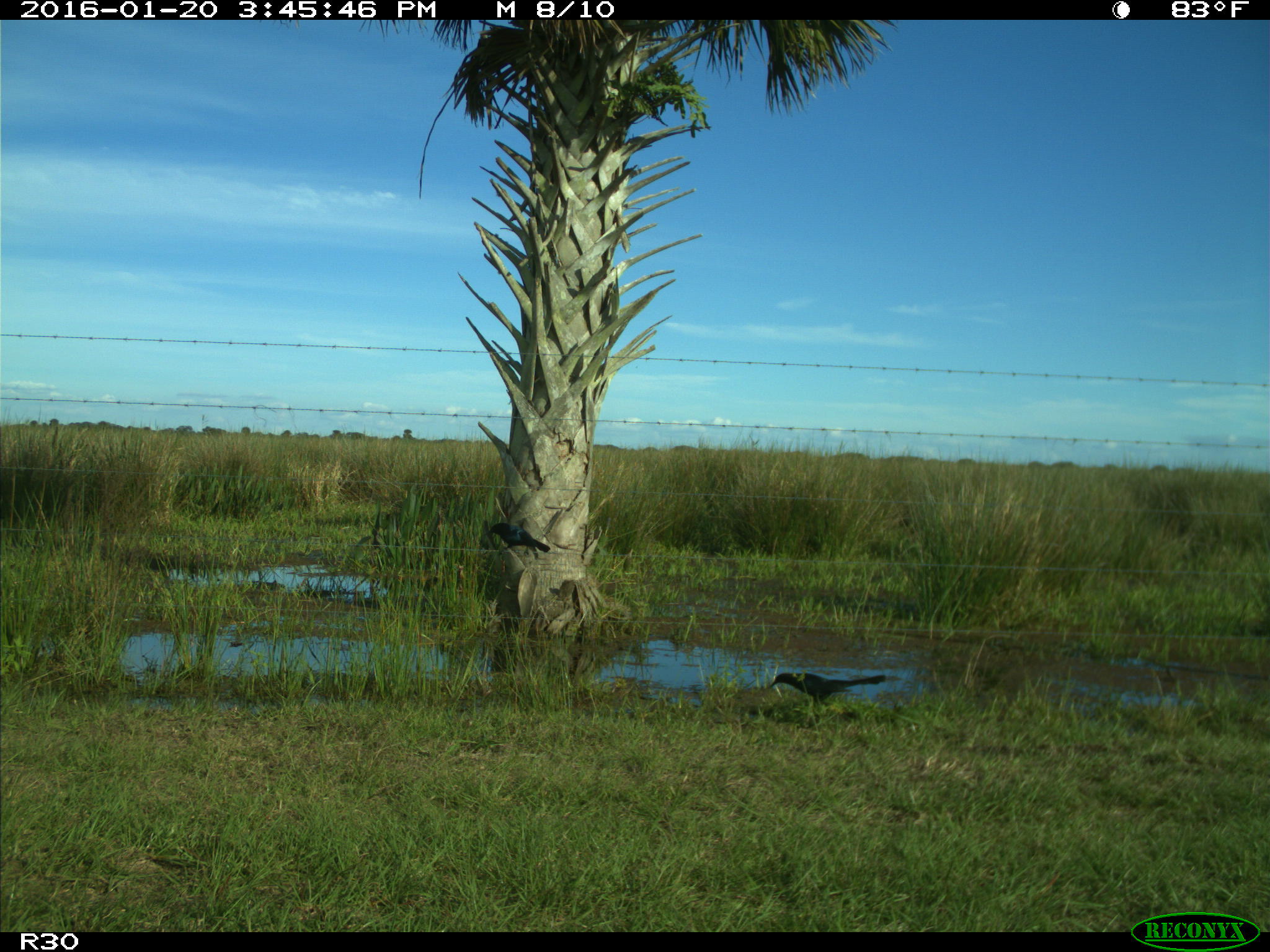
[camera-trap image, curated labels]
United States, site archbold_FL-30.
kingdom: Animalia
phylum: Chordata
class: Aves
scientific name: Aves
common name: birds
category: unidentified bird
Unidentified bird (birds) (Aves).